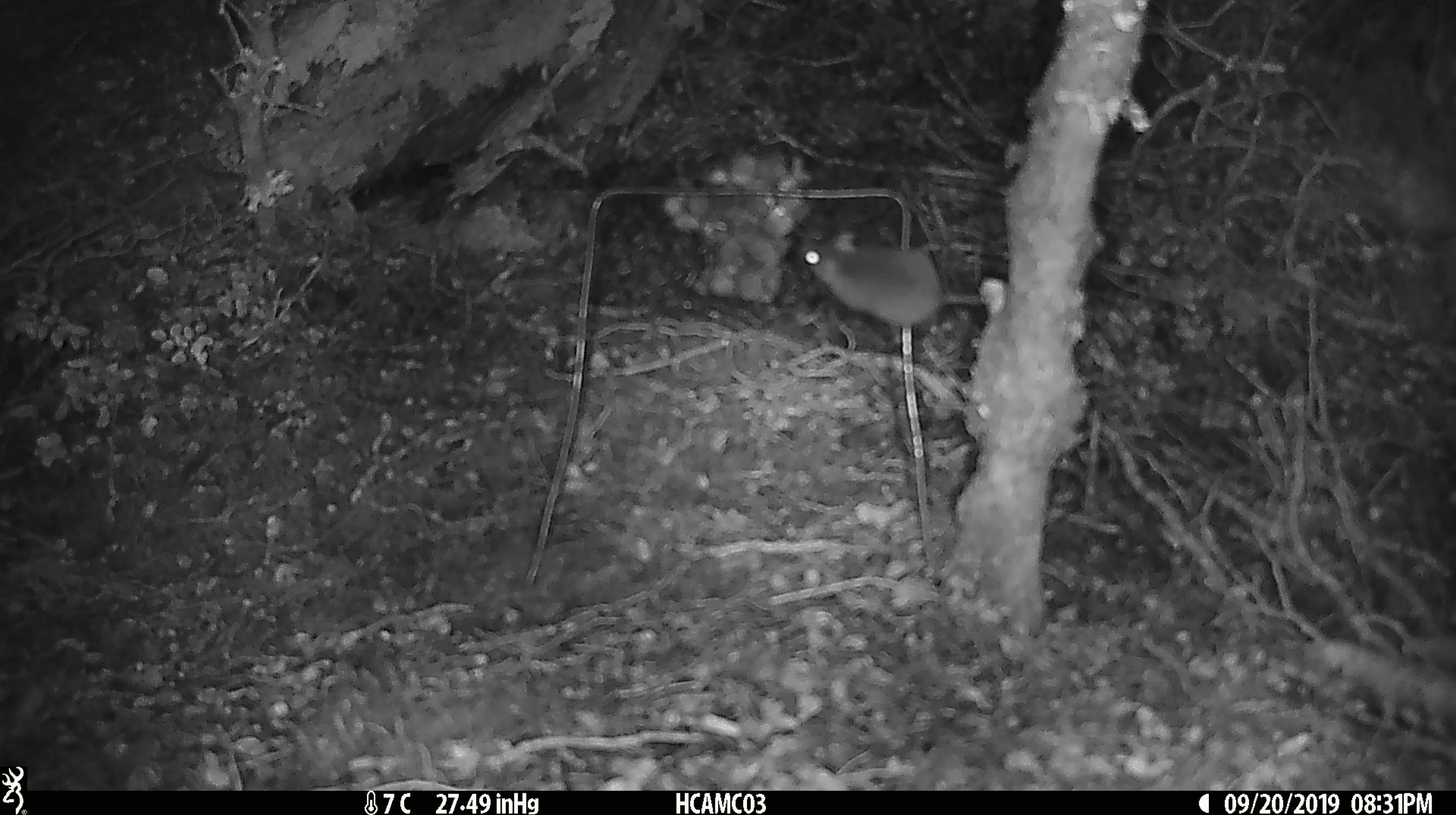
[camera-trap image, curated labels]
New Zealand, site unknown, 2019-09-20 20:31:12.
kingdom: Animalia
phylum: Chordata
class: Mammalia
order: Rodentia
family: Muridae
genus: Mus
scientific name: Mus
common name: mouse